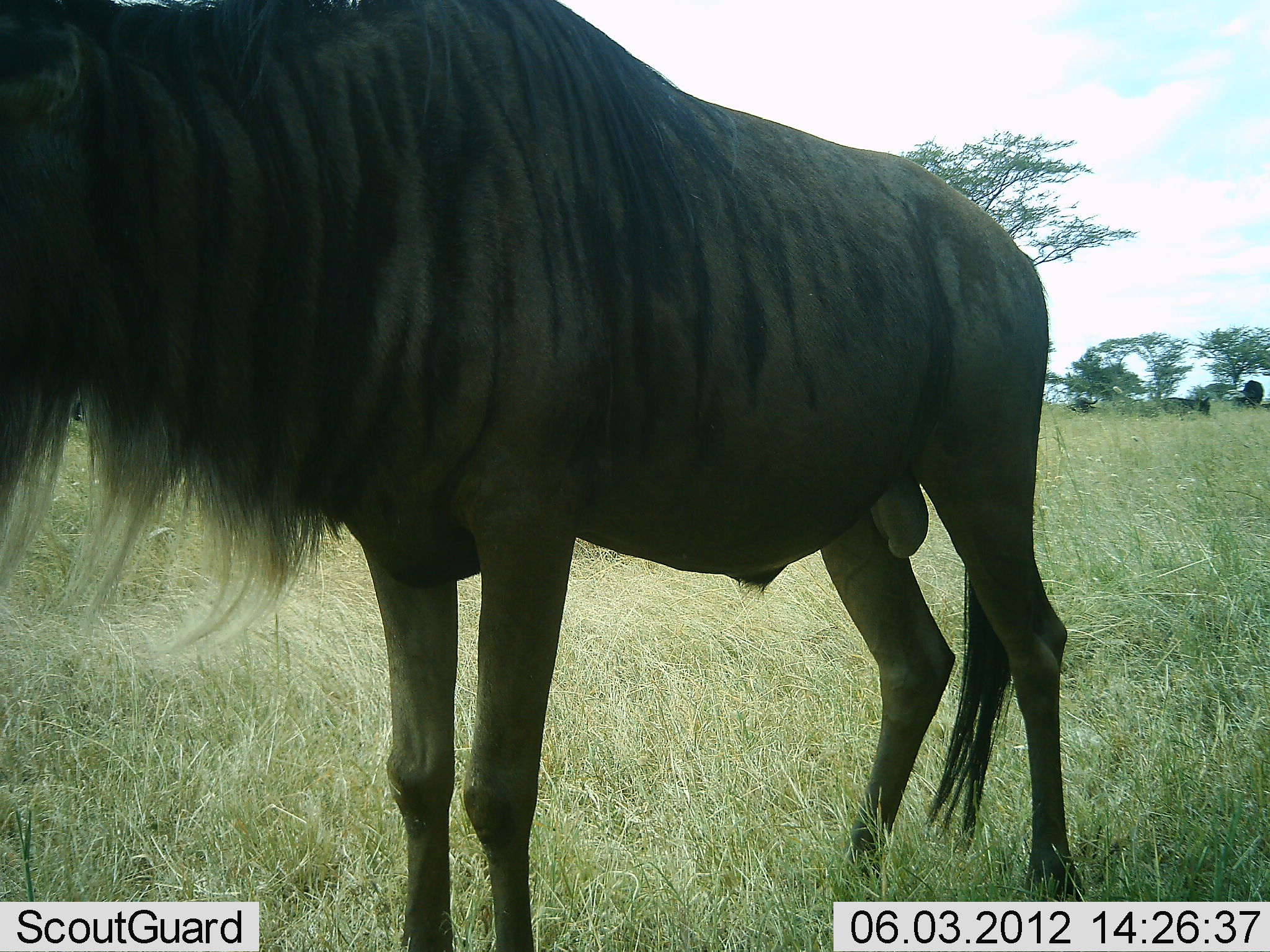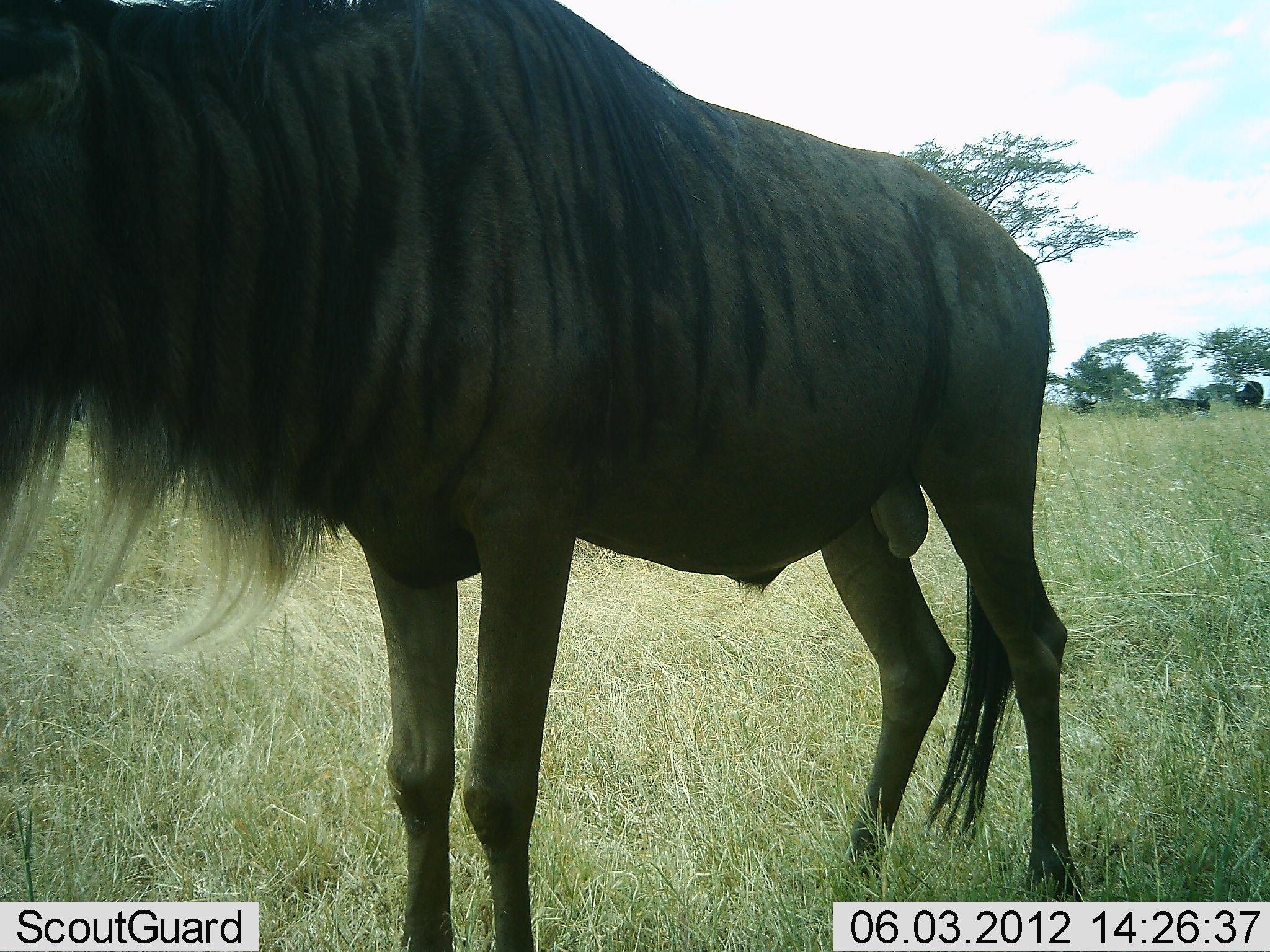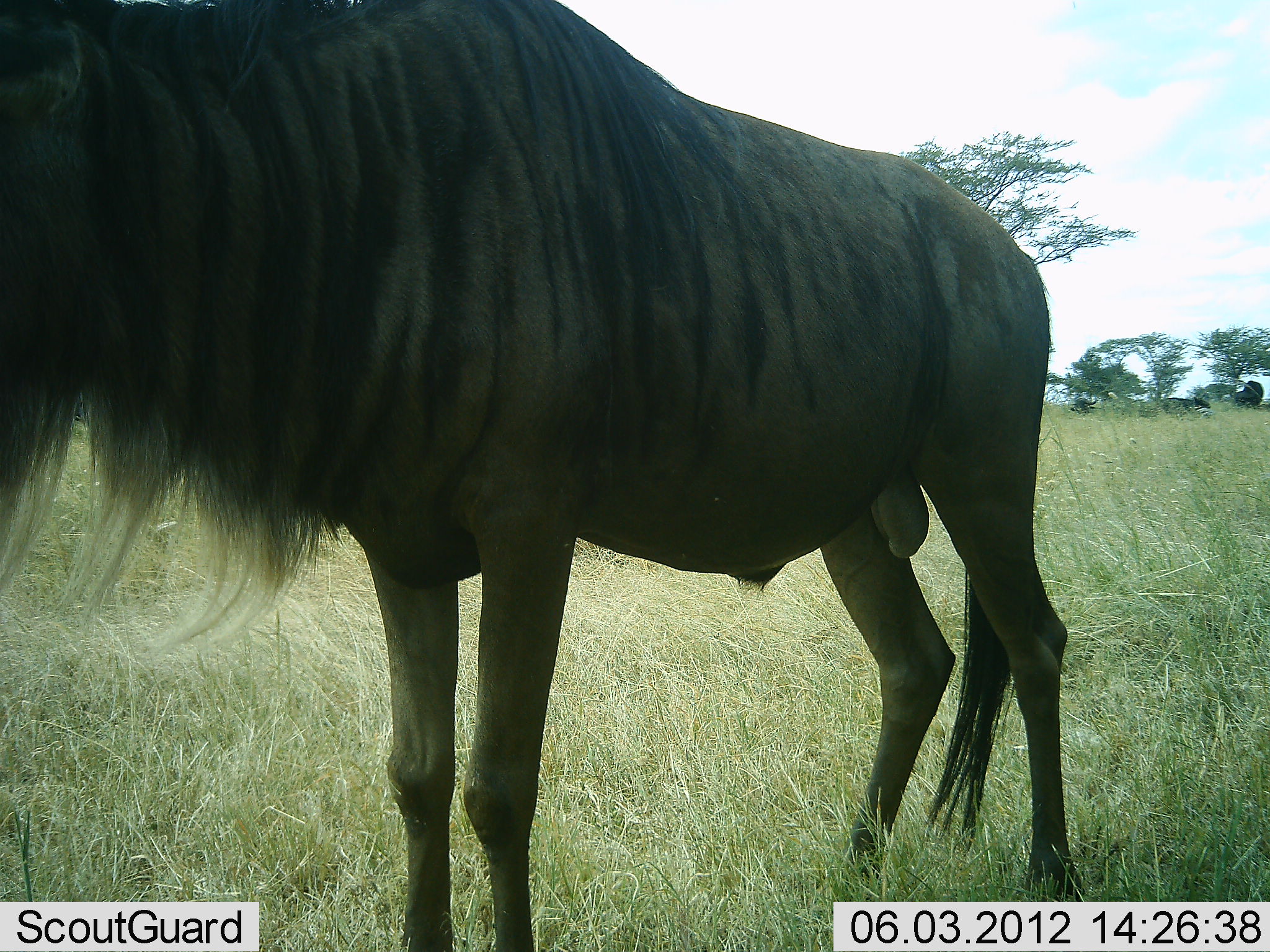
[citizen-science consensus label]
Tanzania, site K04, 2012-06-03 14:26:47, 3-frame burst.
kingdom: Animalia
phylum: Chordata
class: Mammalia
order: Artiodactyla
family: Bovidae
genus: Connochaetes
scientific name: Connochaetes taurinus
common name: blue wildebeest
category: wildebeest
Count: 2.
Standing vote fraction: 100%.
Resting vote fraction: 10%.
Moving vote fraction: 0%.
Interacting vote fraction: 0%.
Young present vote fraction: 0%.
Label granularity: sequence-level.